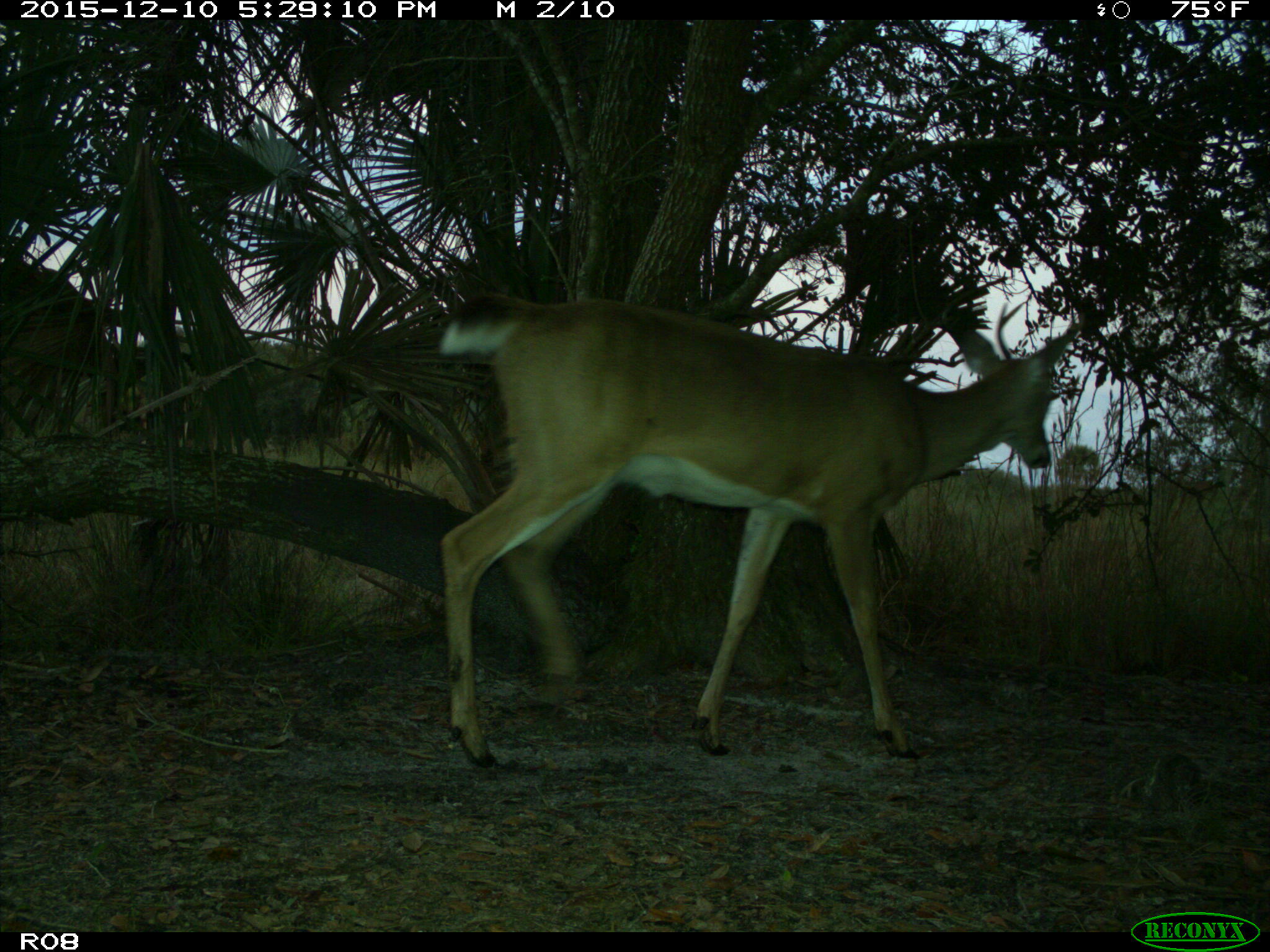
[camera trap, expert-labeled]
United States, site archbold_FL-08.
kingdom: Animalia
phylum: Chordata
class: Mammalia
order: Artiodactyla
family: Cervidae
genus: Odocoileus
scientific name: Odocoileus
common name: deer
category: unidentified deer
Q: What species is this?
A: Unidentified deer (deer) (Odocoileus).